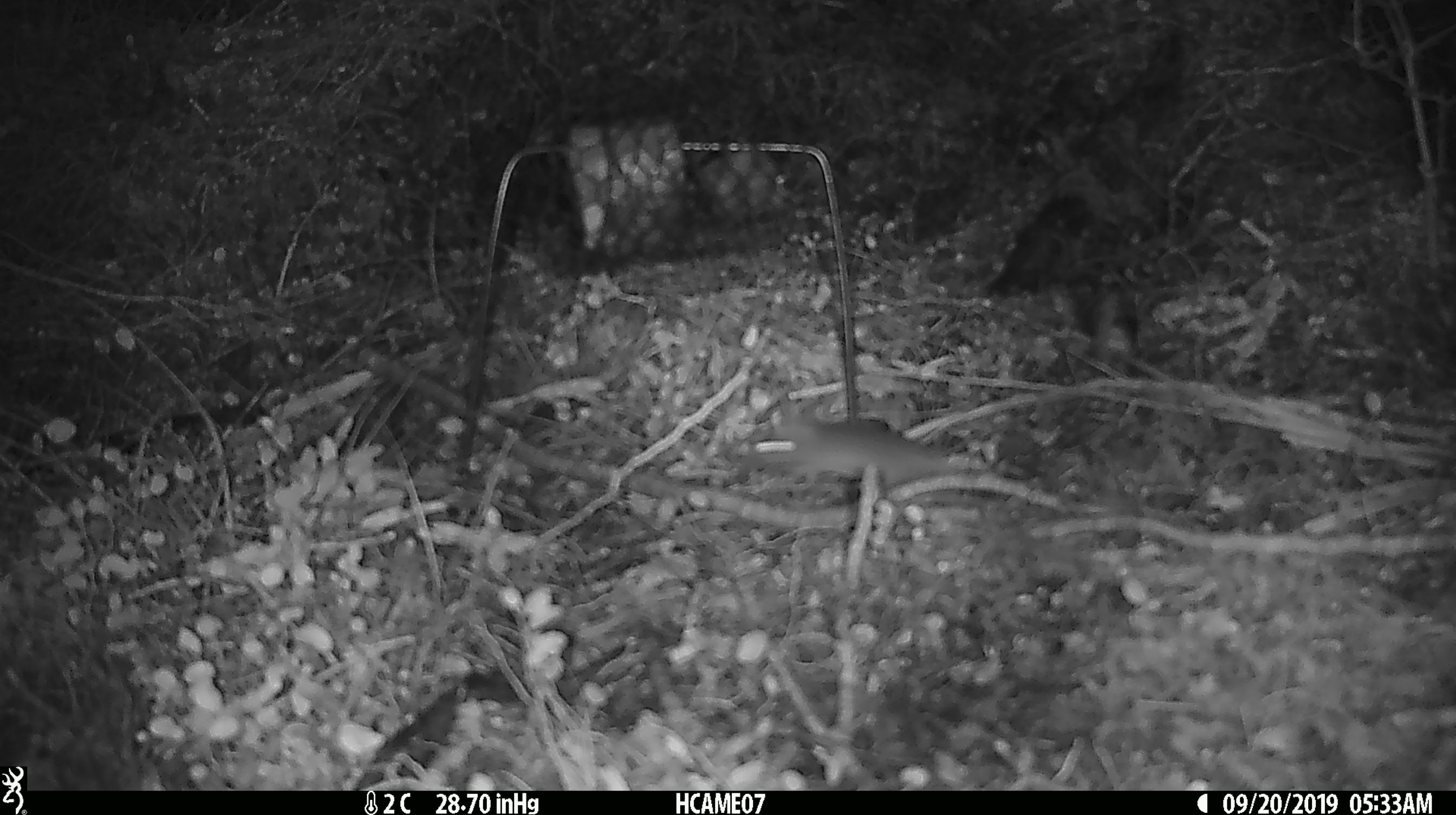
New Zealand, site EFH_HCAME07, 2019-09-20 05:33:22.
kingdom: Animalia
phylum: Chordata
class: Mammalia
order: Rodentia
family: Muridae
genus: Mus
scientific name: Mus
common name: mouse